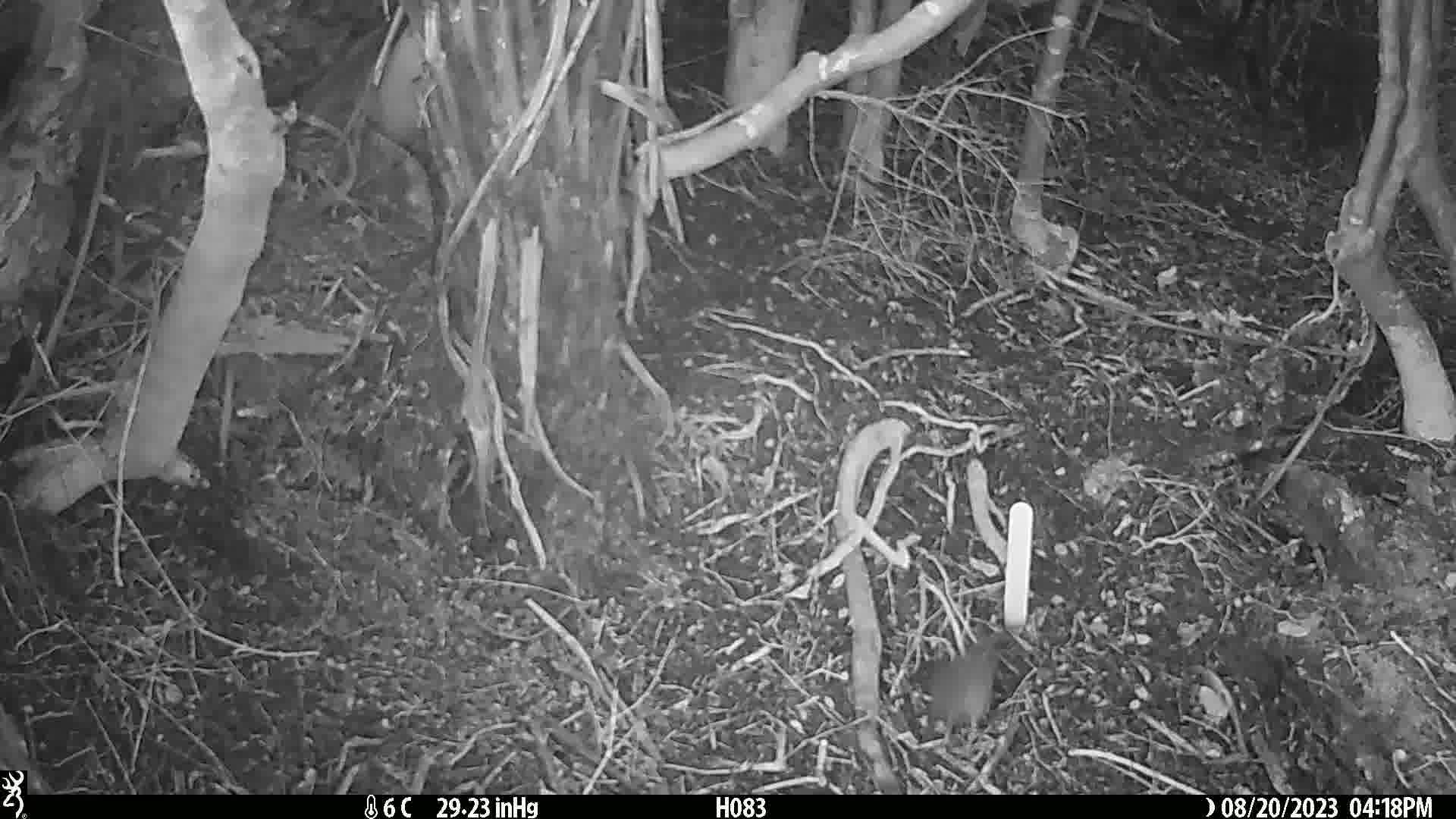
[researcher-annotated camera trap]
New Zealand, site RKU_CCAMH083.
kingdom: Animalia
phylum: Chordata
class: Aves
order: Passeriformes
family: Prunellidae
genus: Prunella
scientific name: Prunella modularis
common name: dunnock